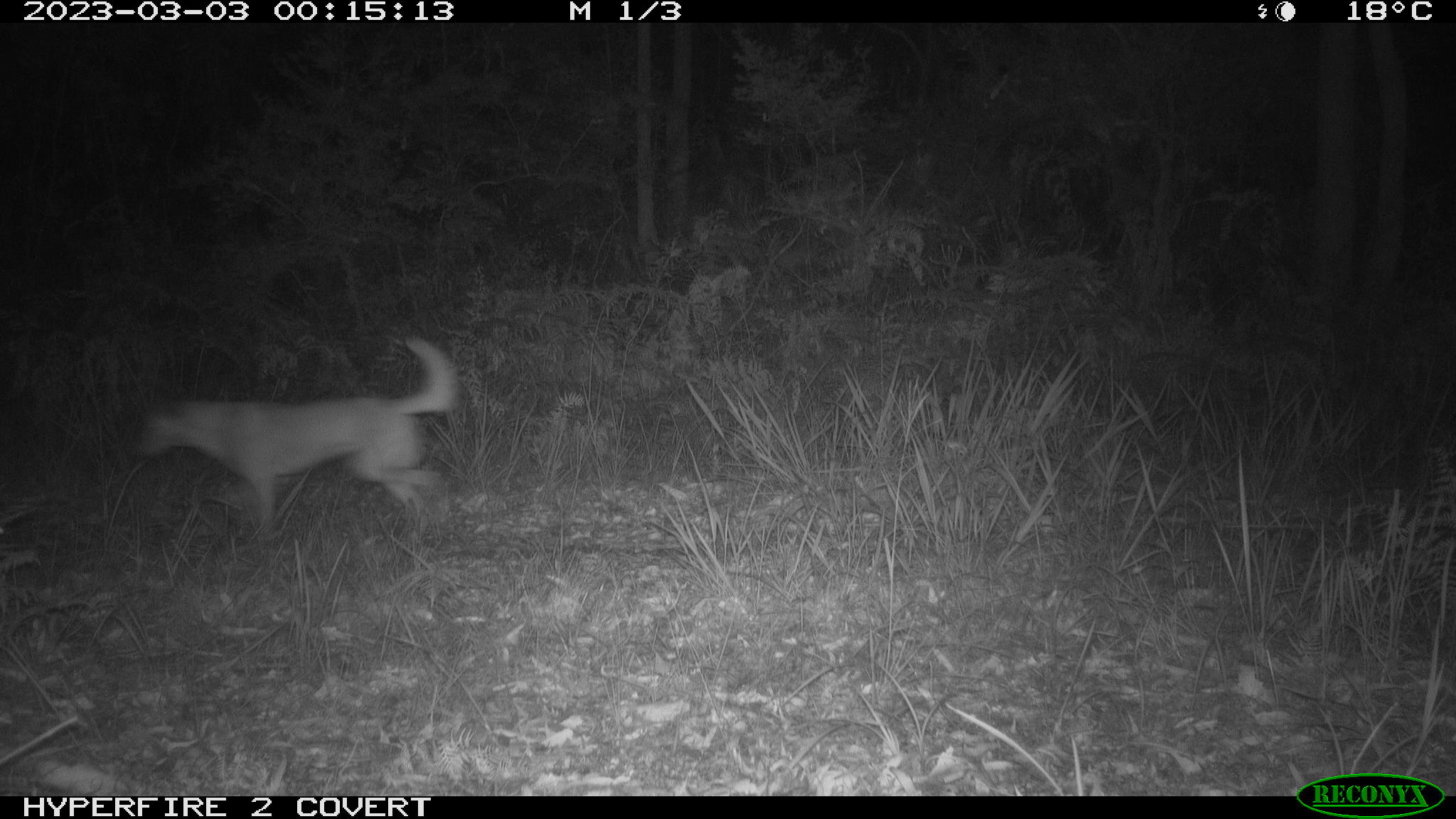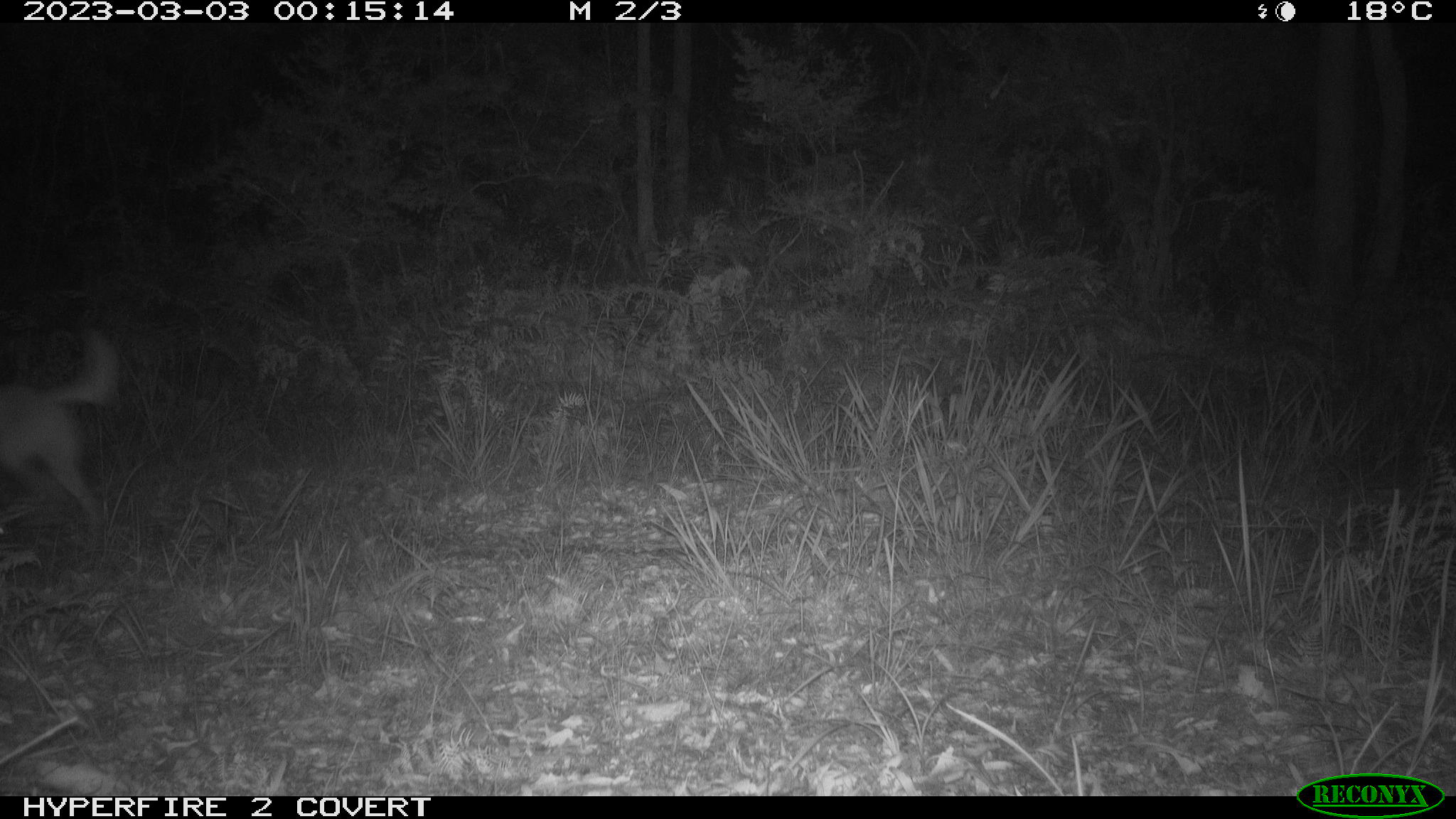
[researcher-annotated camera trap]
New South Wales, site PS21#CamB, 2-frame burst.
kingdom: Animalia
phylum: Chordata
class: Mammalia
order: Carnivora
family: Canidae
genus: Canis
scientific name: Canis familiaris dingo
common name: dingo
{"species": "dingo (Canis familiaris dingo)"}